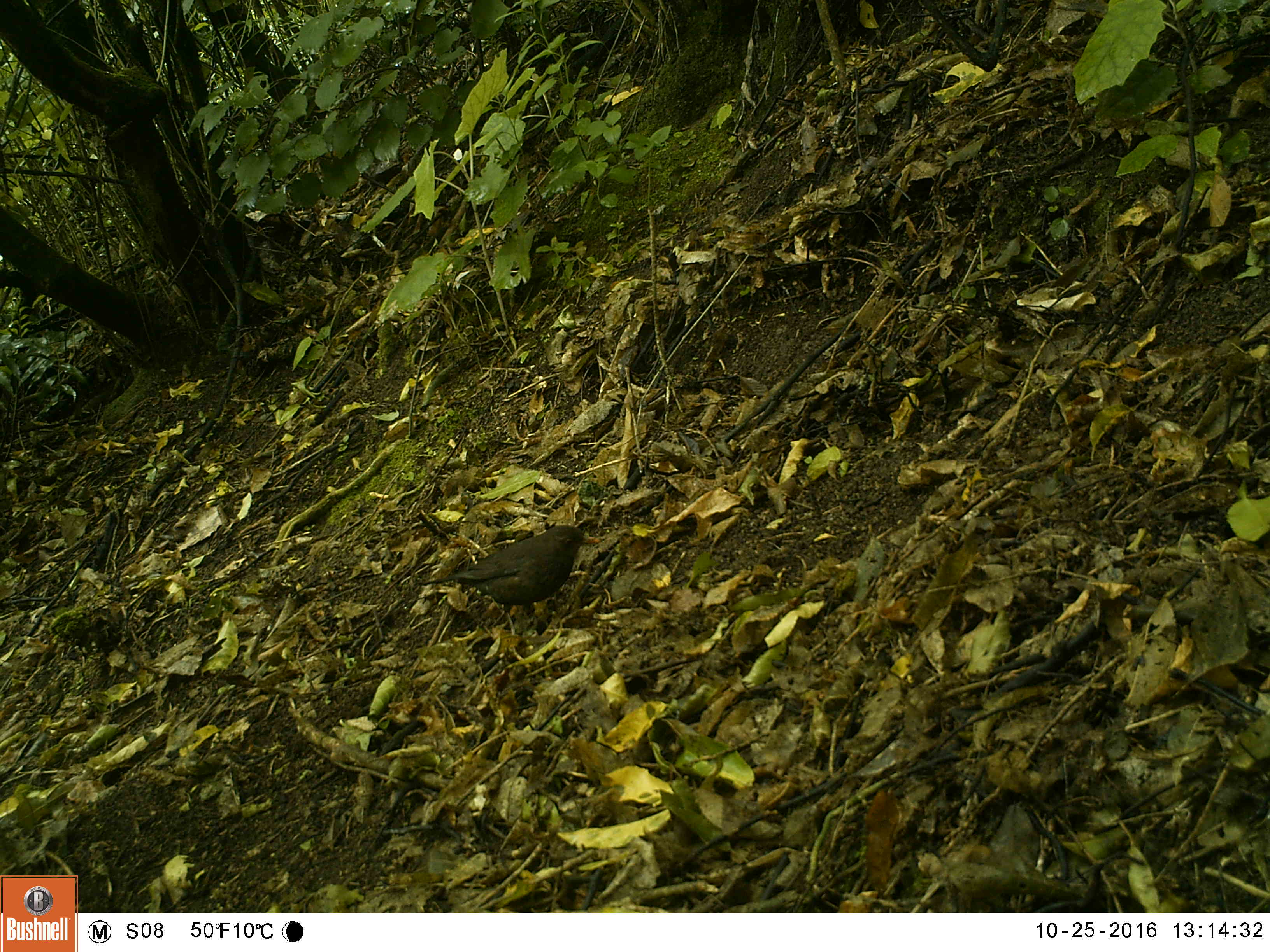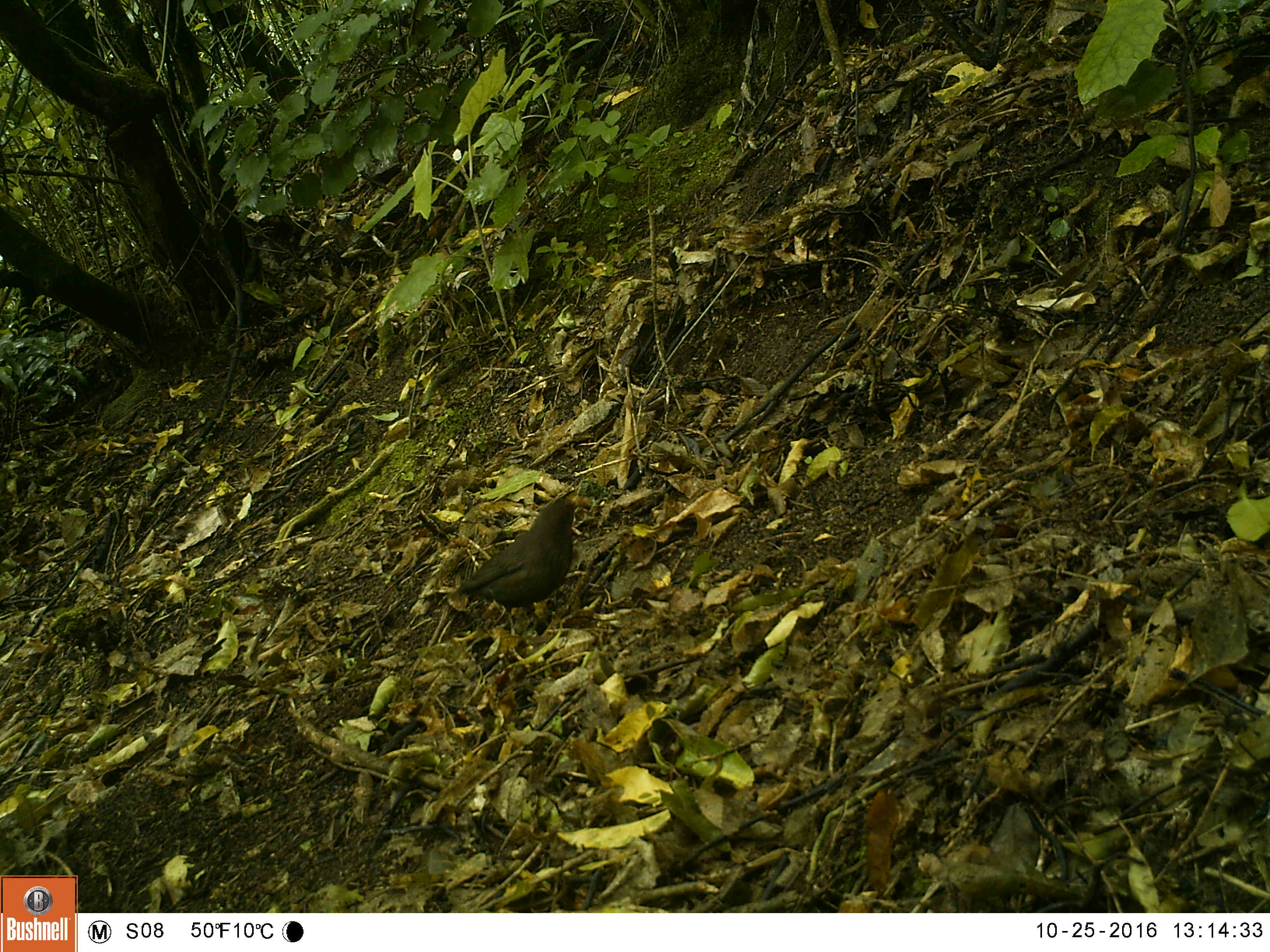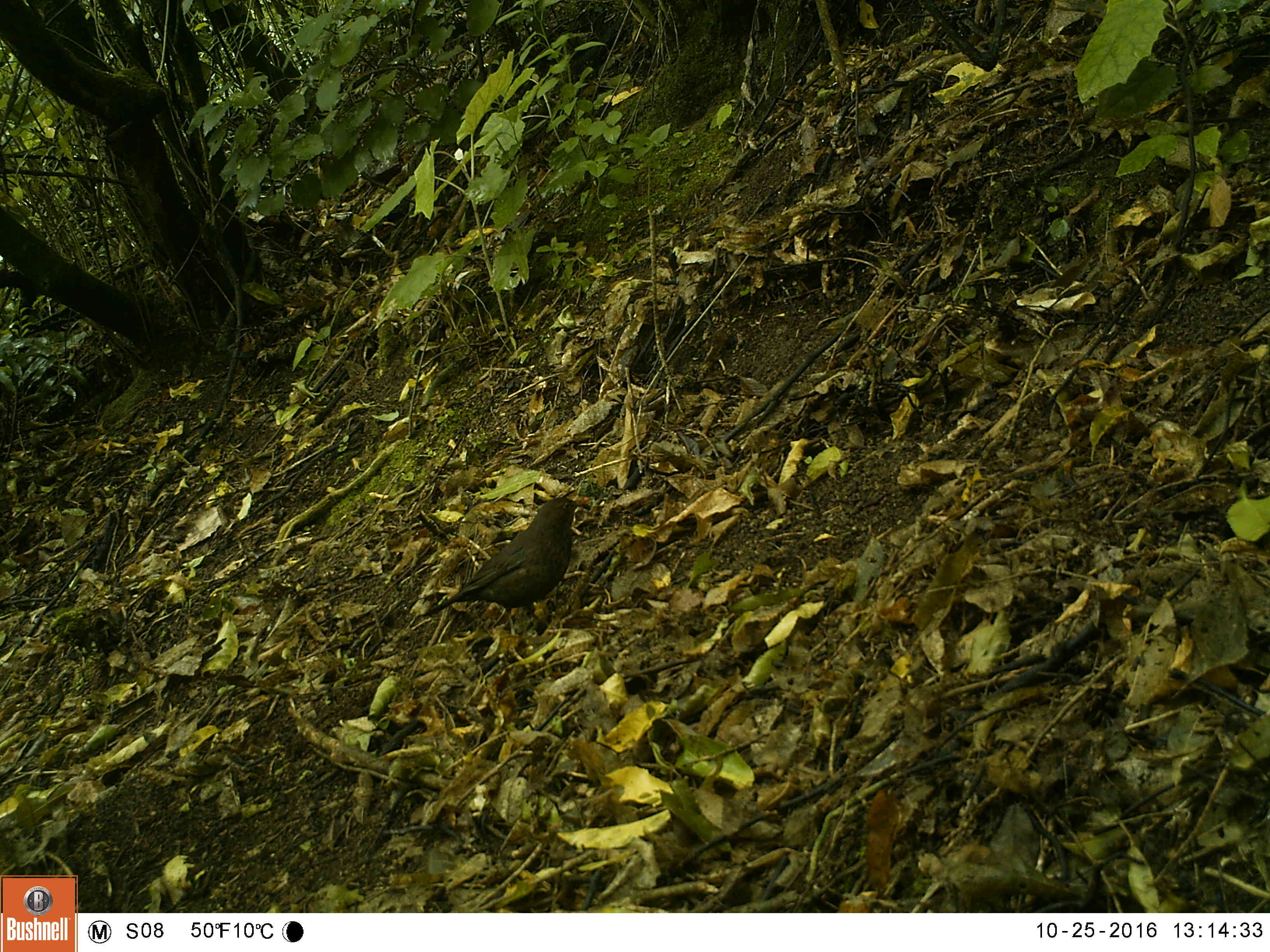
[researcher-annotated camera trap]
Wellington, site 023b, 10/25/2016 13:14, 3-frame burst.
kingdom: Animalia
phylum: Chordata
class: Aves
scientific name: Aves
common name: bird